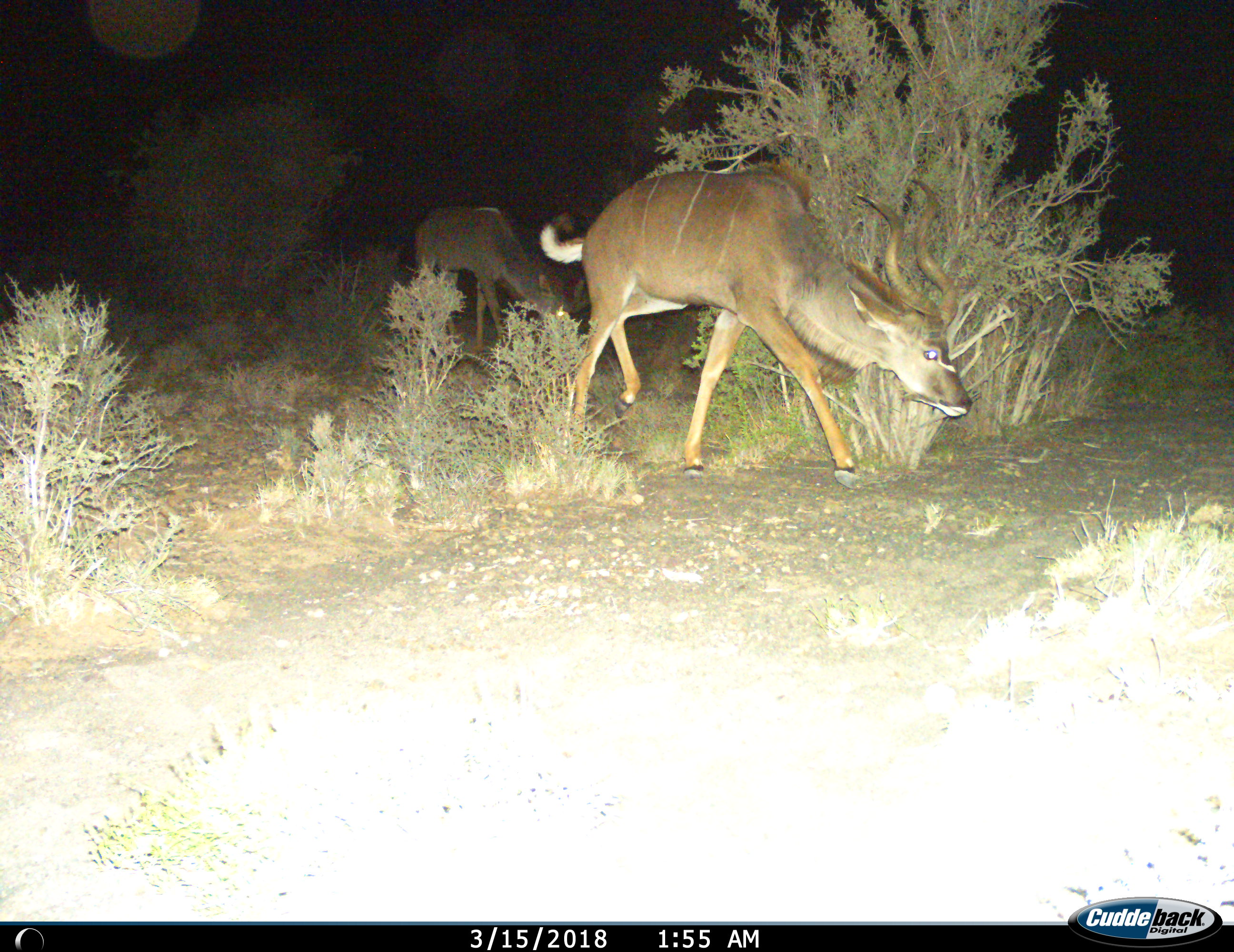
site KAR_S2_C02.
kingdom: Animalia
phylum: Chordata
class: Mammalia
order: Artiodactyla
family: Bovidae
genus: Tragelaphus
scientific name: Tragelaphus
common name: kudu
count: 2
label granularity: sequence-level